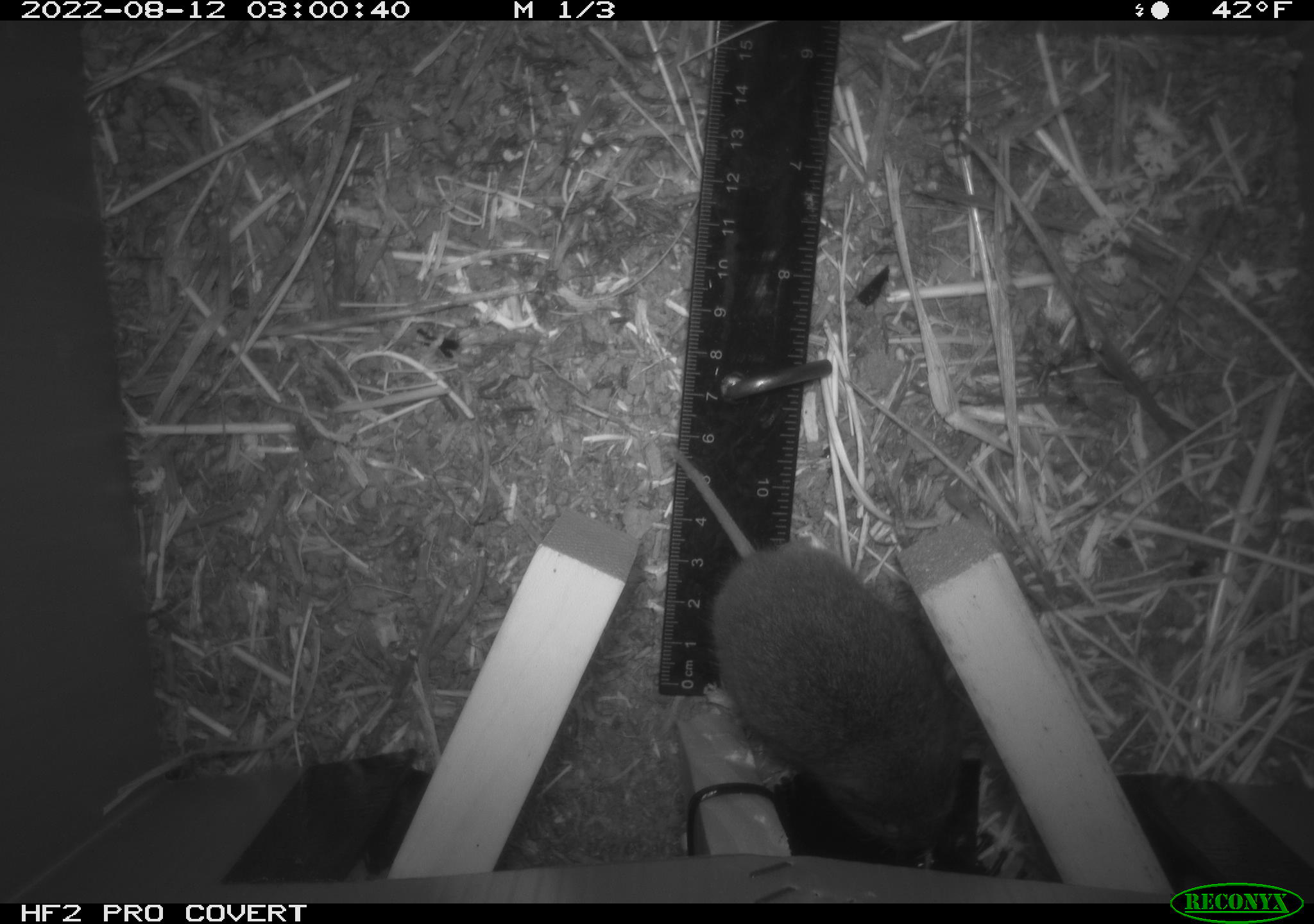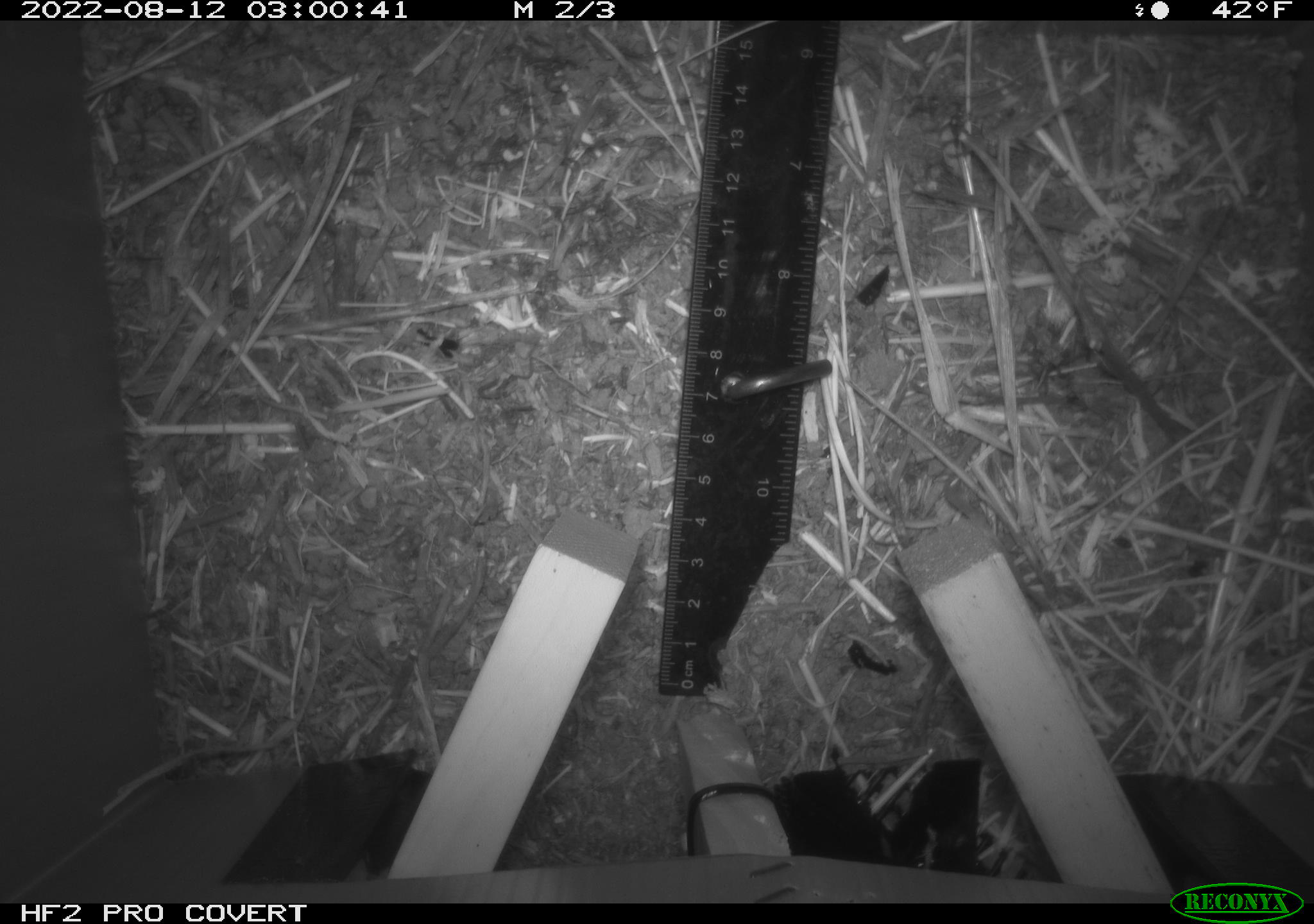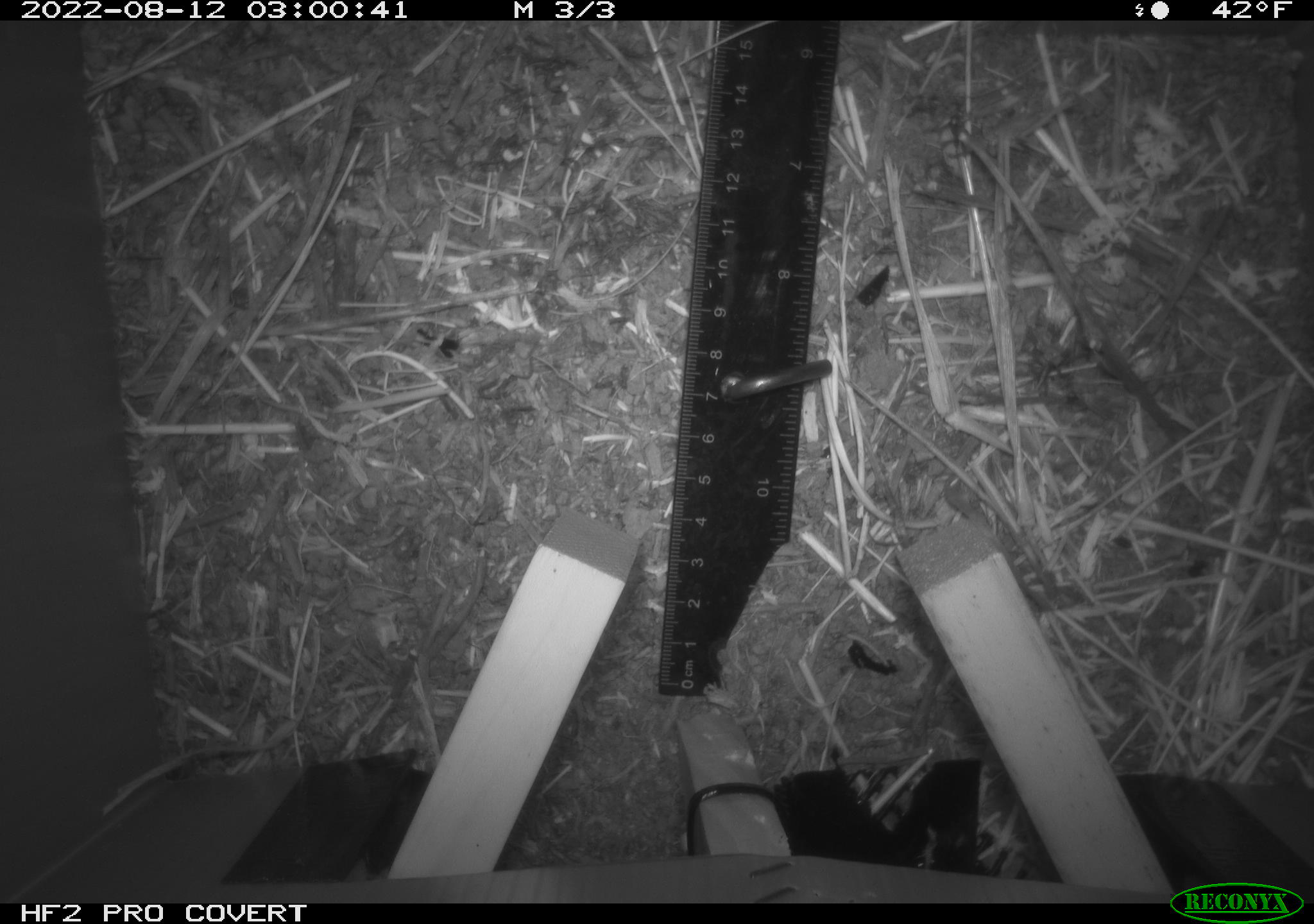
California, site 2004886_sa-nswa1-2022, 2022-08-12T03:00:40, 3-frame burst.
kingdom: Animalia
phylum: Chordata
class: Mammalia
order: Rodentia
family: Cricetidae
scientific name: Cricetidae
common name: hamsters, voles, lemmings, and allies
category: cricetidae family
Cricetidae family (hamsters, voles, lemmings, and allies) (Cricetidae).